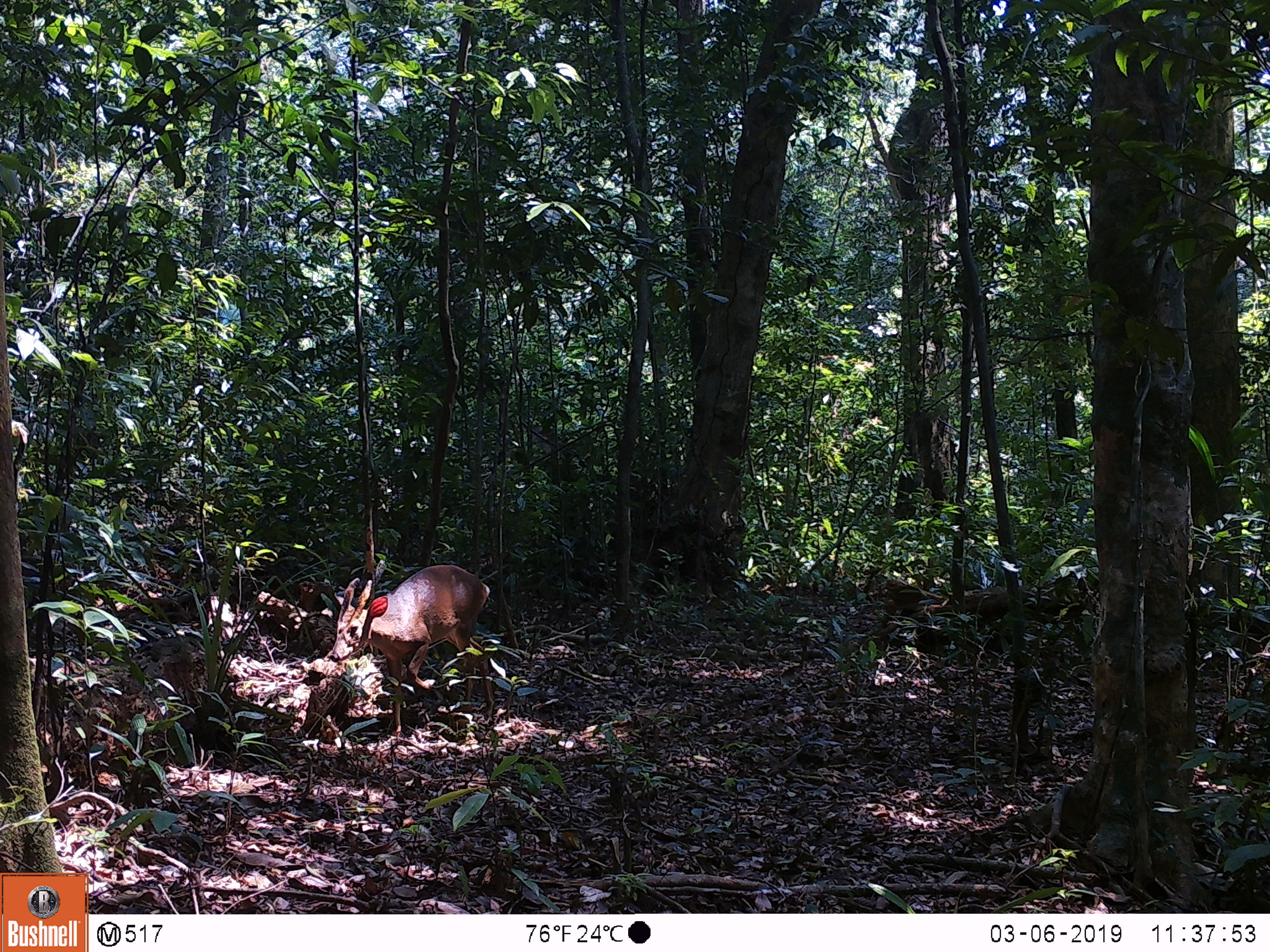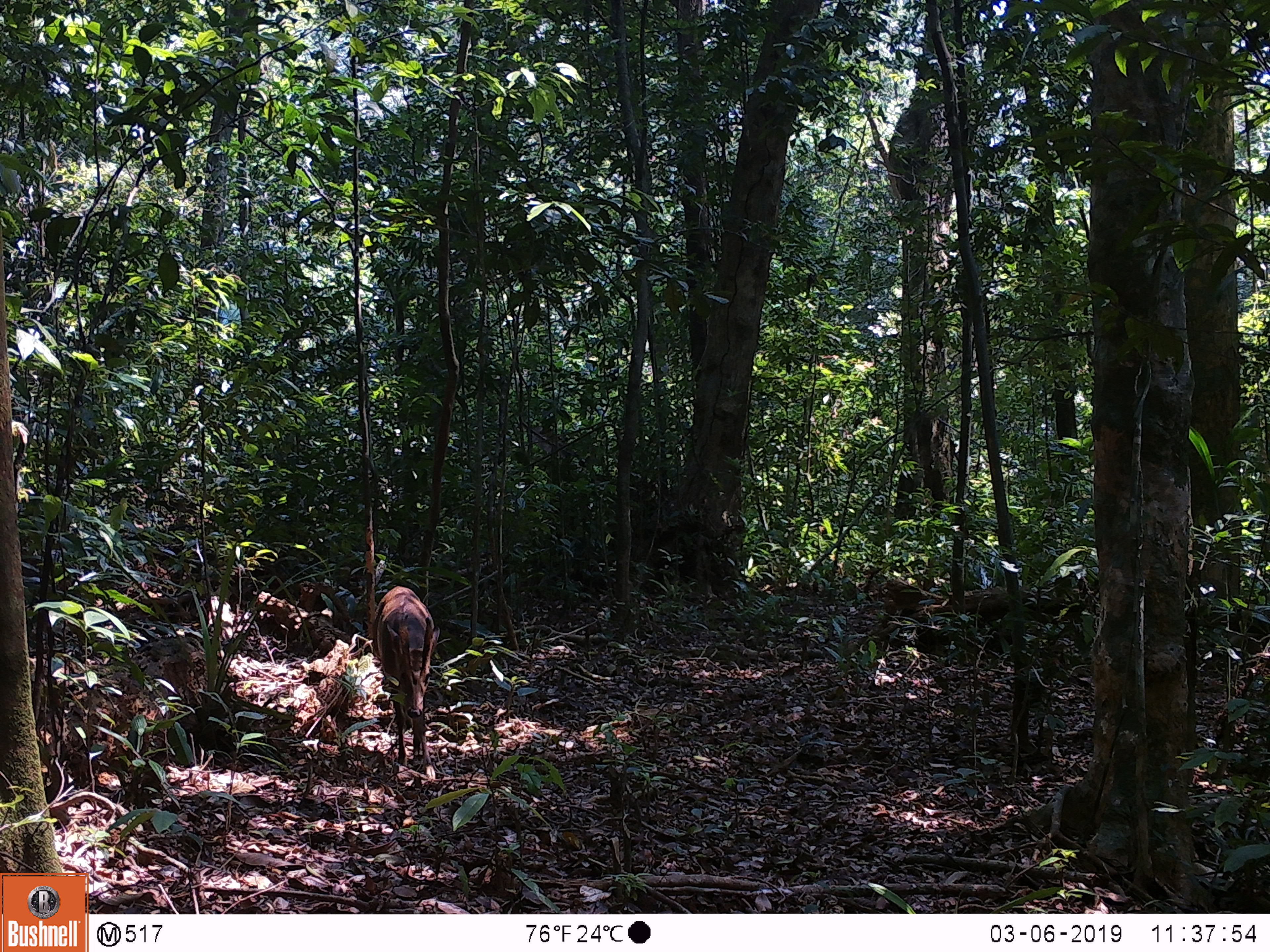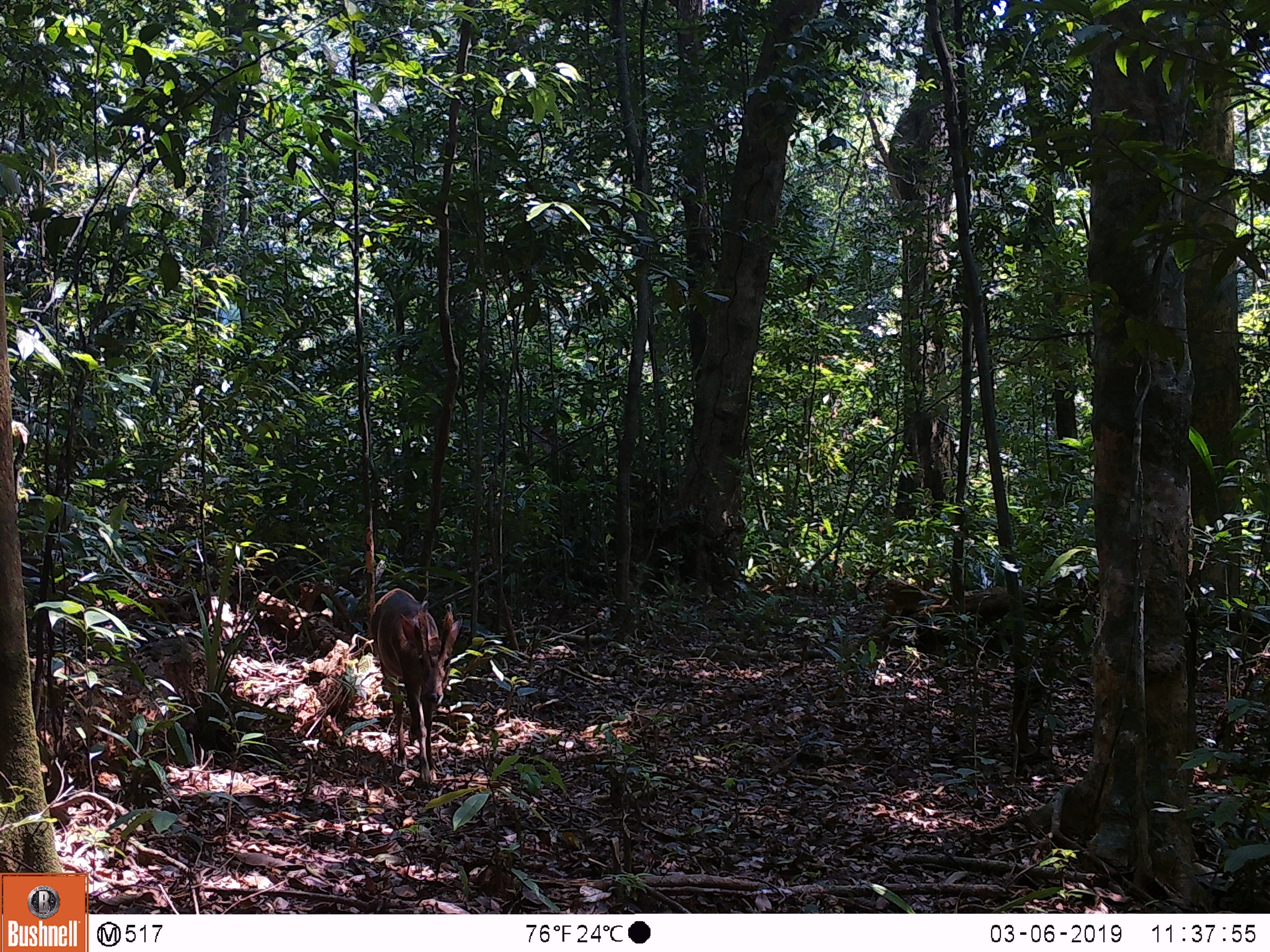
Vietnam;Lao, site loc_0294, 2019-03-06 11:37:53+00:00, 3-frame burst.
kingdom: Animalia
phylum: Chordata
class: Mammalia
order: Artiodactyla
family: Cervidae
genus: Muntiacus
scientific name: Muntiacus vuquangensis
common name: large-antlered muntjac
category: large antlered muntjac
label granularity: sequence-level